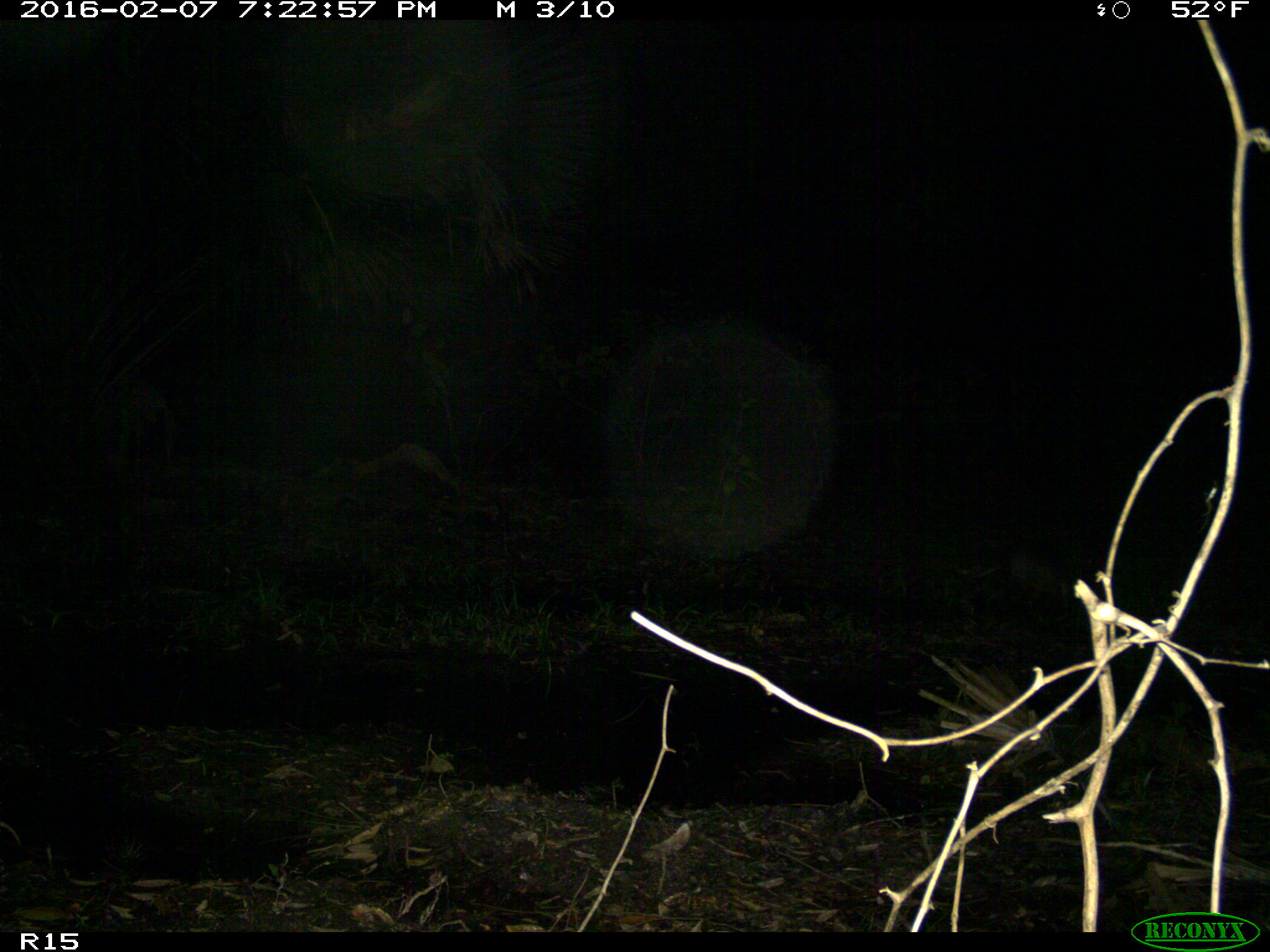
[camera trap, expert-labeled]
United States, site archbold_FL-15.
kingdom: Animalia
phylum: Chordata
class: Mammalia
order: Cingulata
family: Dasypodidae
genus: Dasypus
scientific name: Dasypus novemcinctus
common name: nine-banded armadillo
Dasypus novemcinctus (nine-banded armadillo).